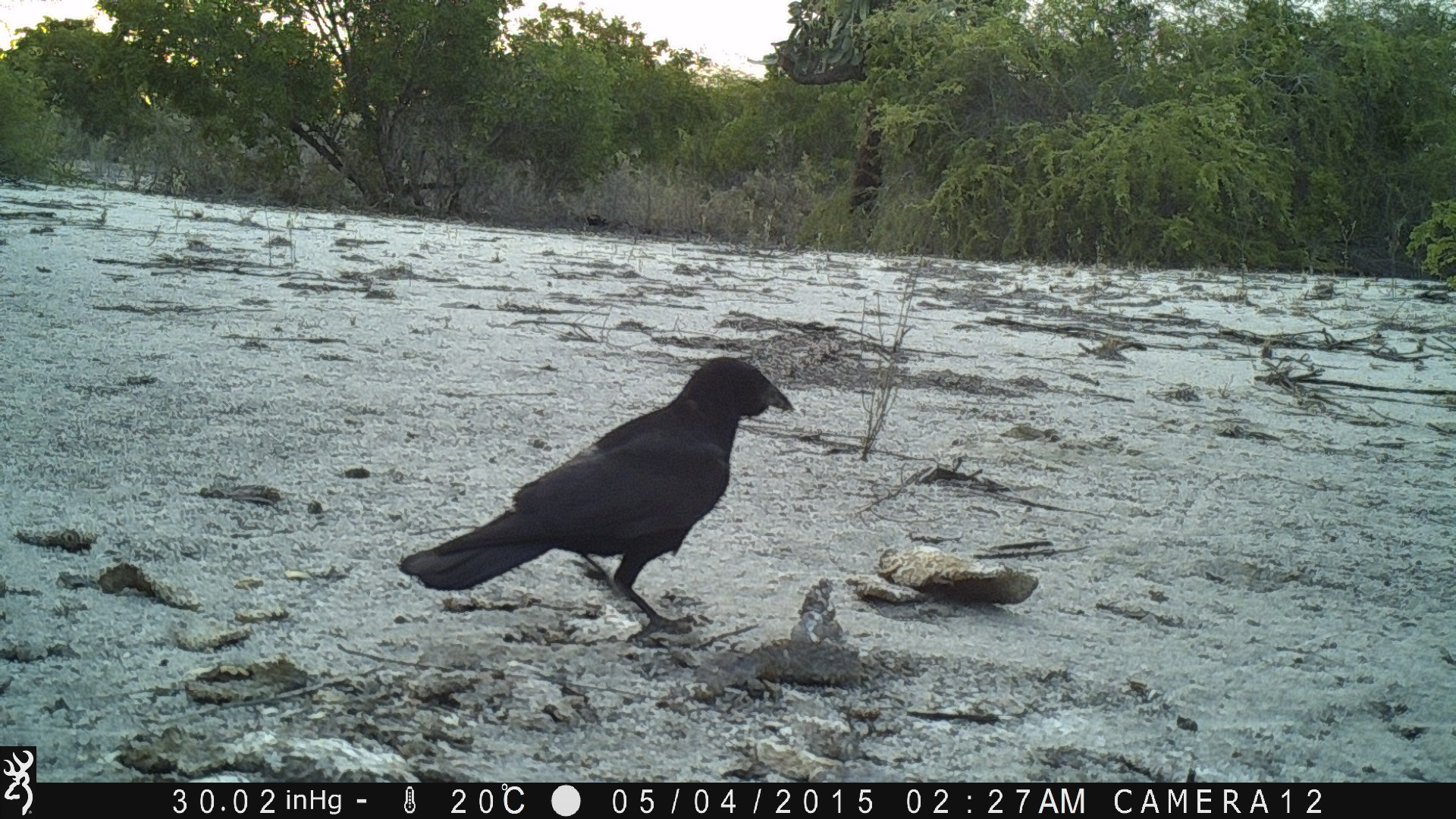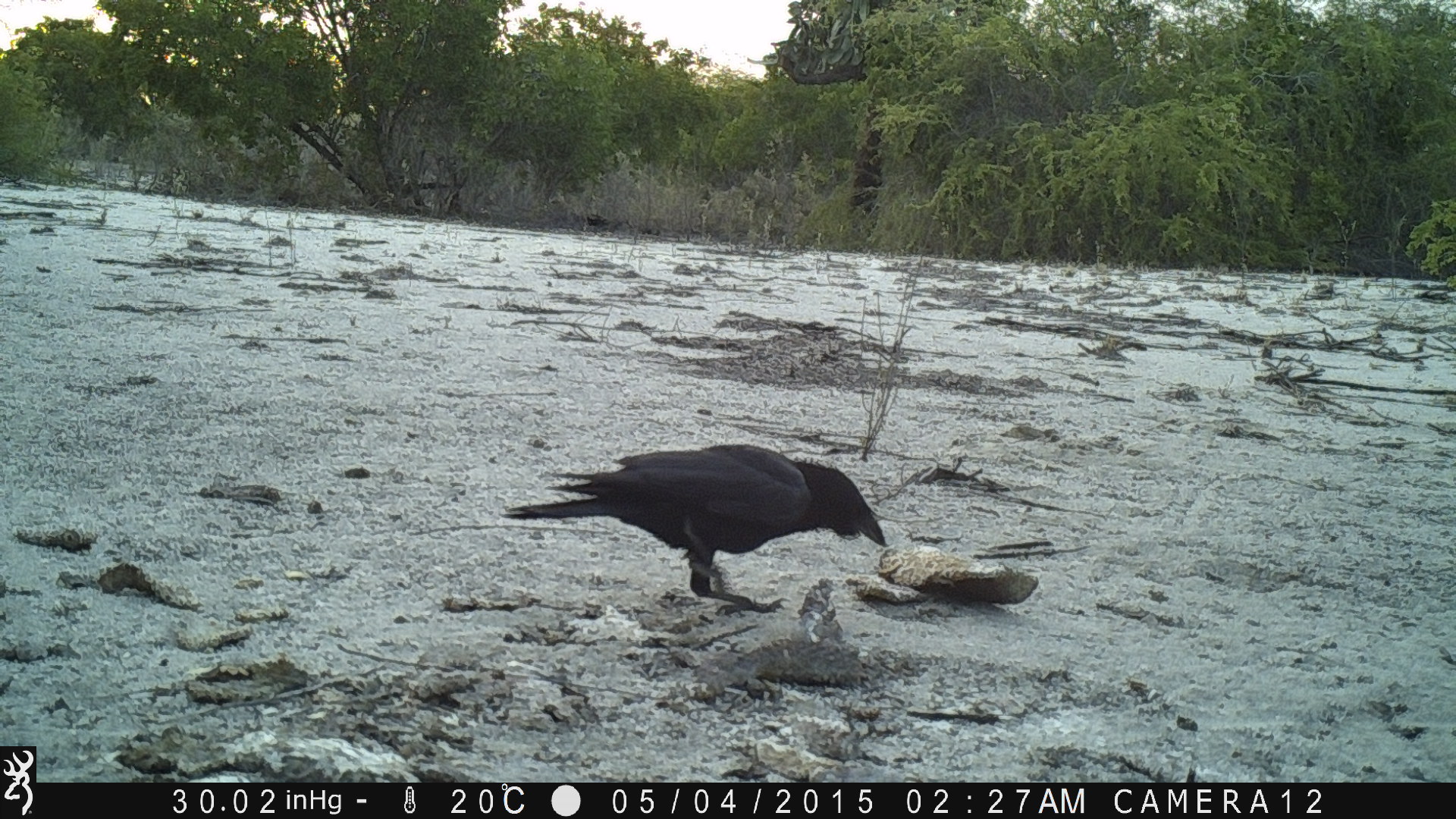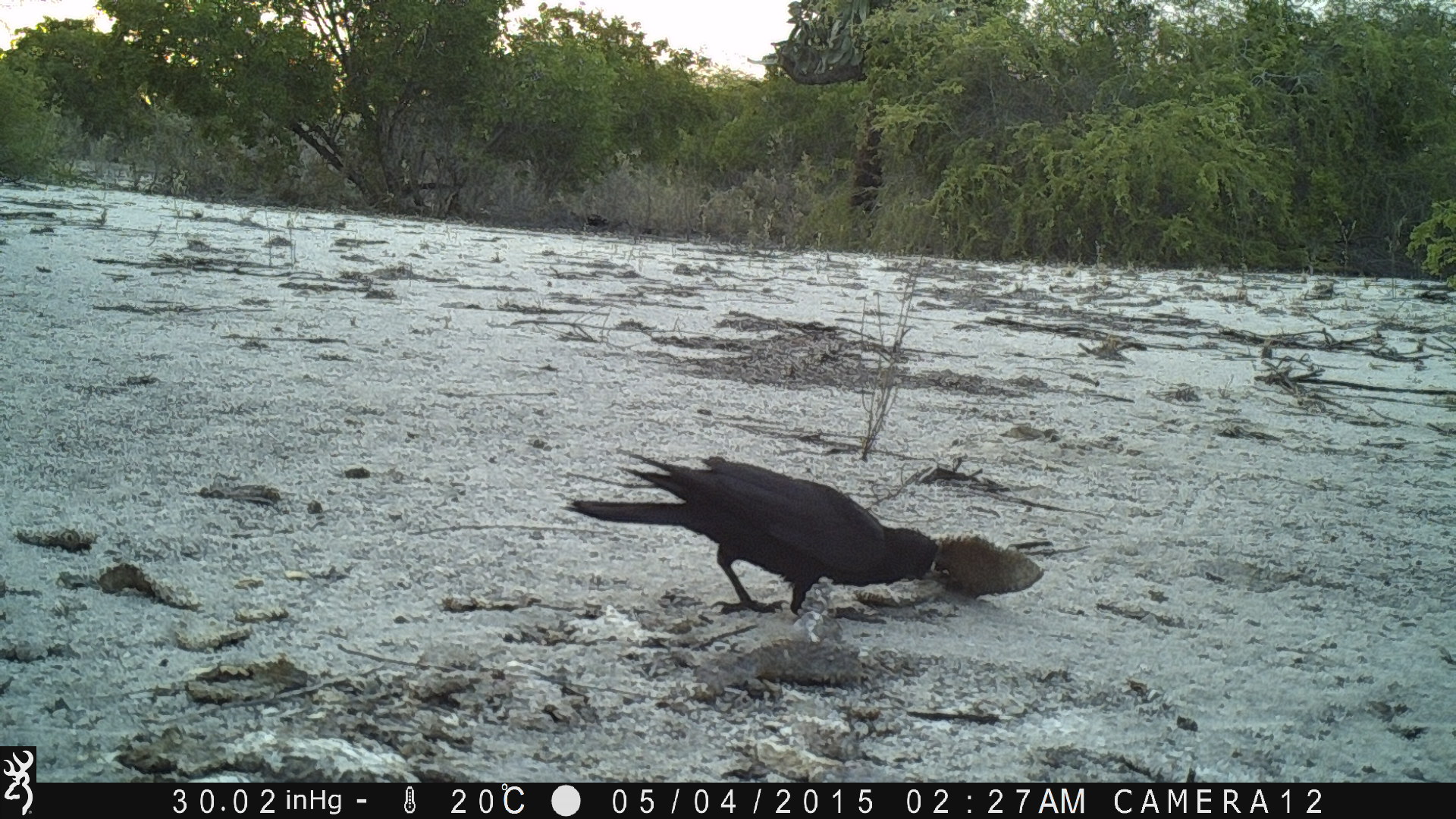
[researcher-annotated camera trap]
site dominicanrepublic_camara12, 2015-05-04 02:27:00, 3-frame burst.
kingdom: Animalia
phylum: Chordata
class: Aves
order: Passeriformes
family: Corvidae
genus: Corvus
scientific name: Corvus corax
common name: raven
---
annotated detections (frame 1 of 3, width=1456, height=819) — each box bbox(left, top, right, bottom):
raven: bbox(394, 354, 794, 643)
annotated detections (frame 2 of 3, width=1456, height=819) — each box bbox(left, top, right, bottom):
raven: bbox(498, 441, 890, 611)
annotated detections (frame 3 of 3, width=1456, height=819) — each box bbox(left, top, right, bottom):
raven: bbox(565, 447, 945, 626)